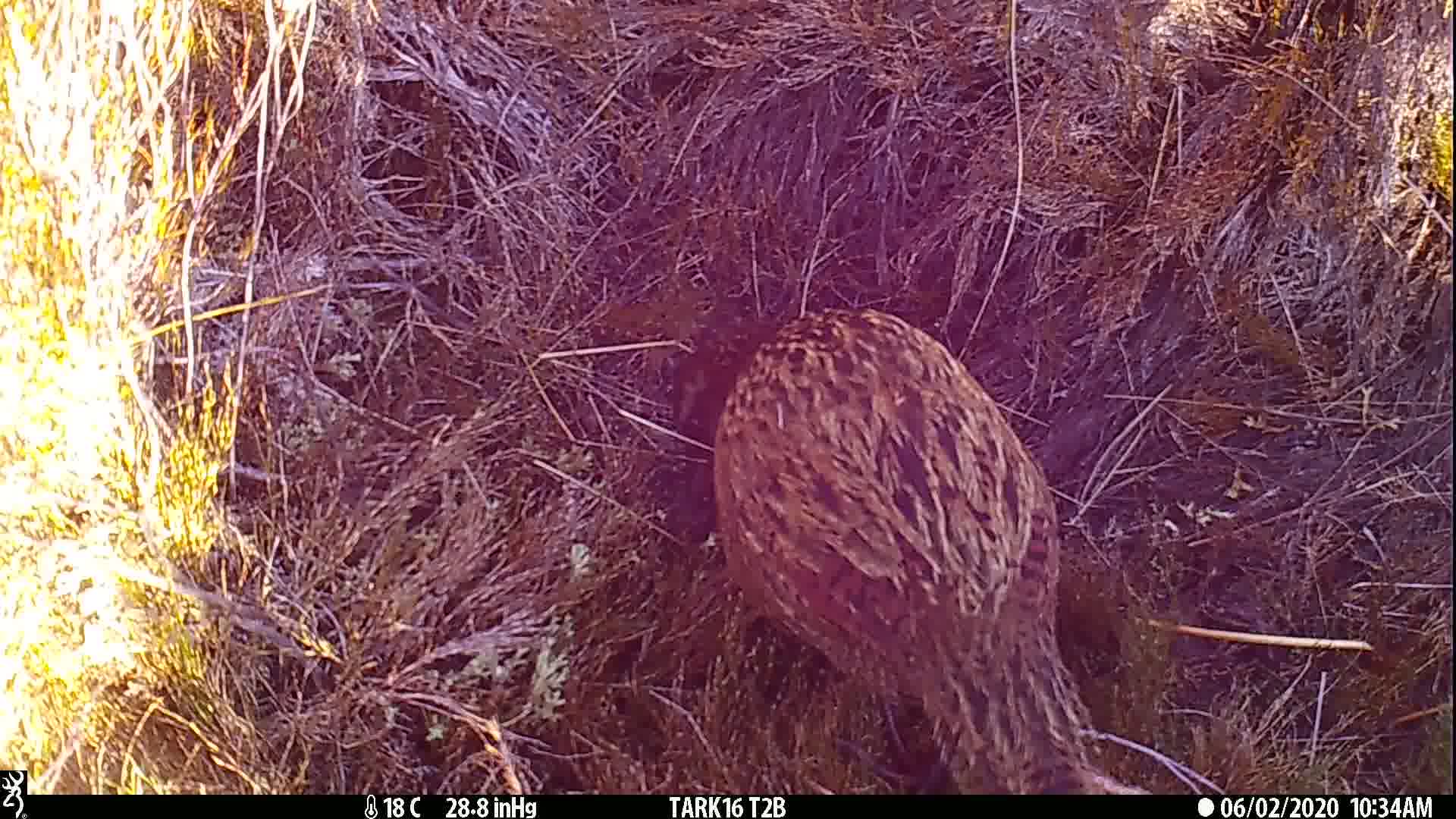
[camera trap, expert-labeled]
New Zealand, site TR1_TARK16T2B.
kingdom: Animalia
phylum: Chordata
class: Aves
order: Gruiformes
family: Rallidae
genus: Gallirallus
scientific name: Gallirallus australis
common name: weka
Weka (Gallirallus australis).